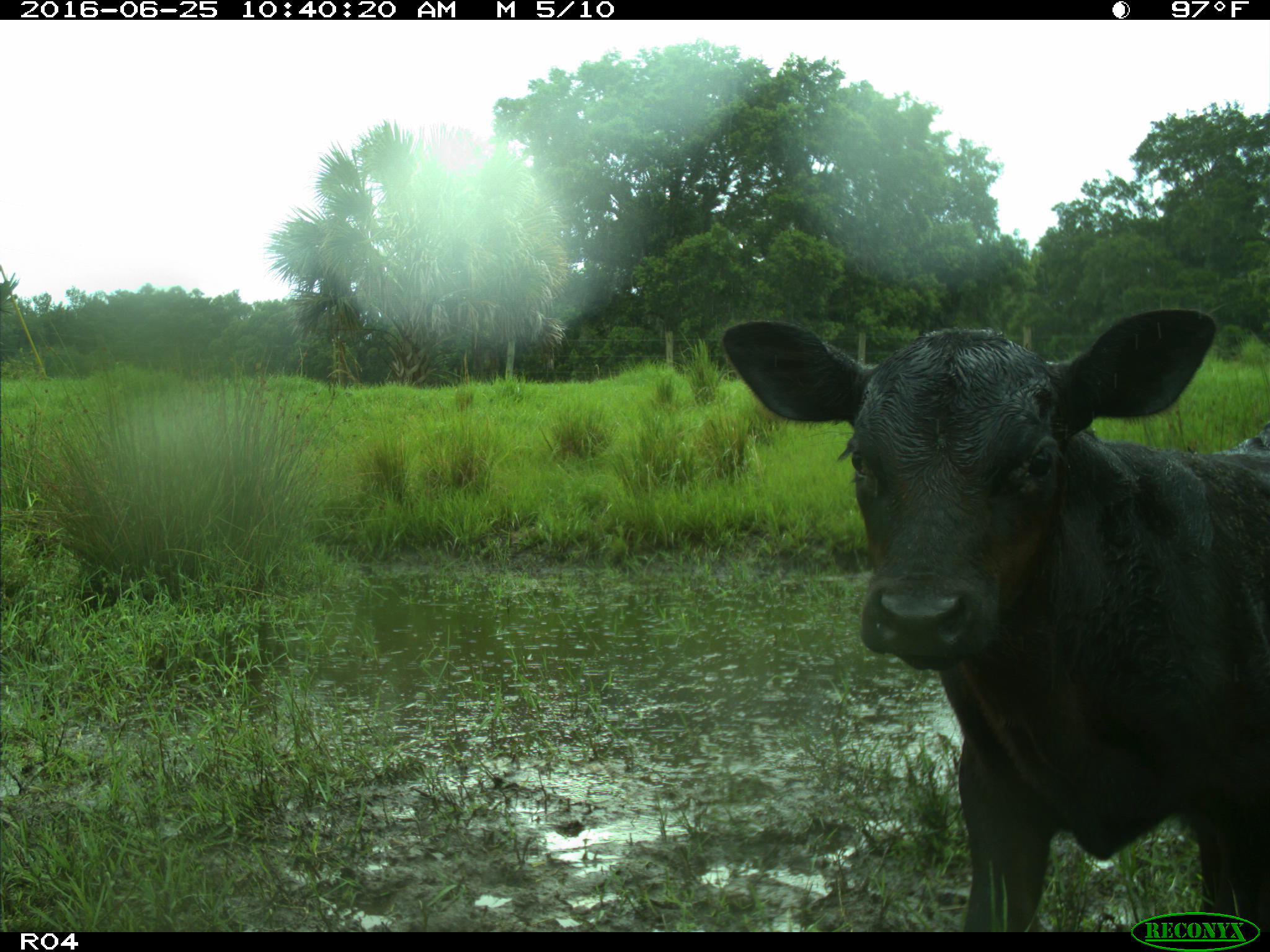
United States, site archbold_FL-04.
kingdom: Animalia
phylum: Chordata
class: Mammalia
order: Artiodactyla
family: Bovidae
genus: Bos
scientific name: Bos taurus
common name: domestic cow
Bos taurus (domestic cow).